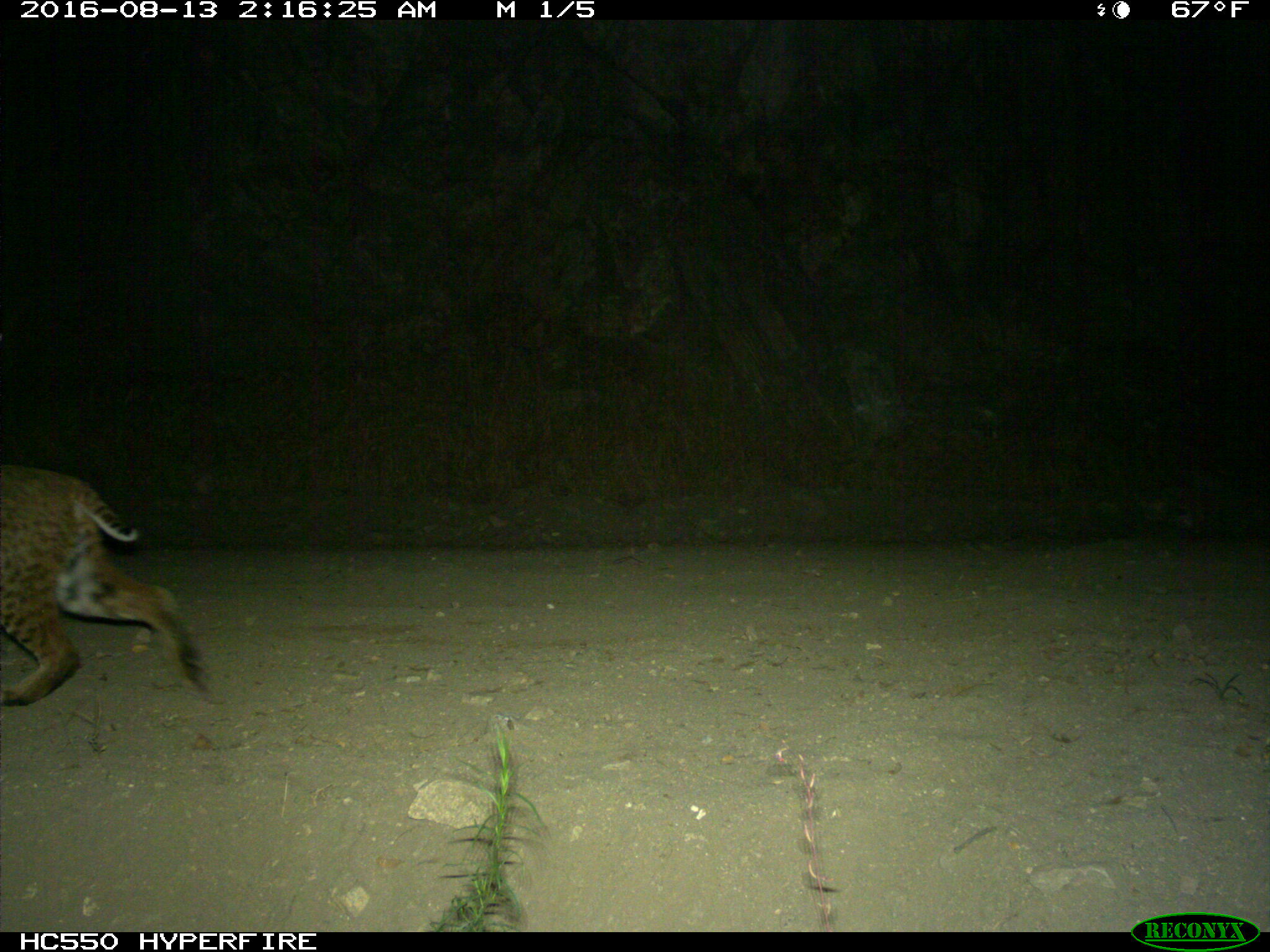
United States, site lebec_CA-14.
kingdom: Animalia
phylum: Chordata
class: Mammalia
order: Carnivora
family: Felidae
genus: Lynx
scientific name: Lynx rufus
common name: bobcat